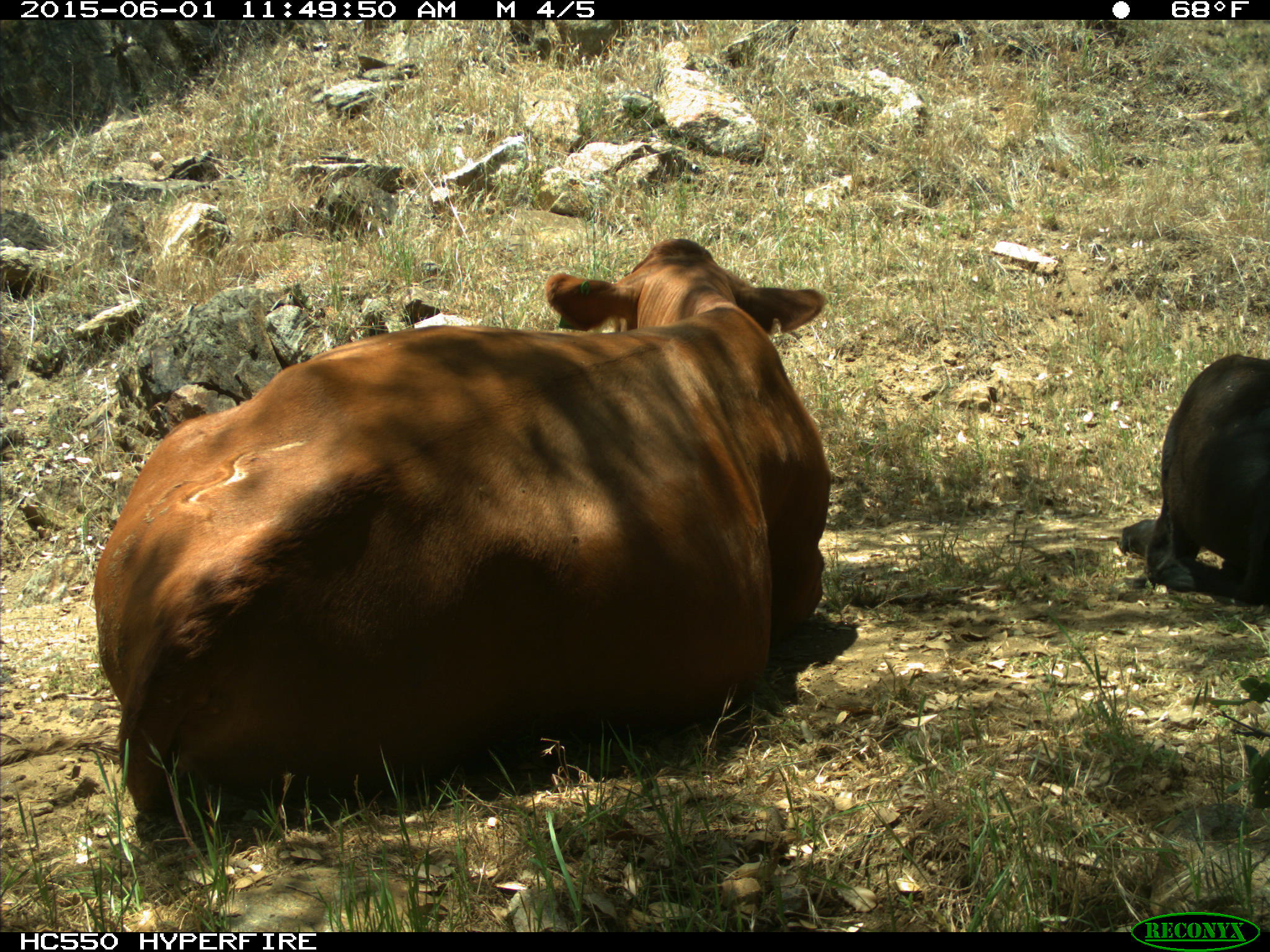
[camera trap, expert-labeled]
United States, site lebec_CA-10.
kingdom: Animalia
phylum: Chordata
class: Mammalia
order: Artiodactyla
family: Bovidae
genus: Bos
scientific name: Bos taurus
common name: domestic cow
Bos taurus (domestic cow).